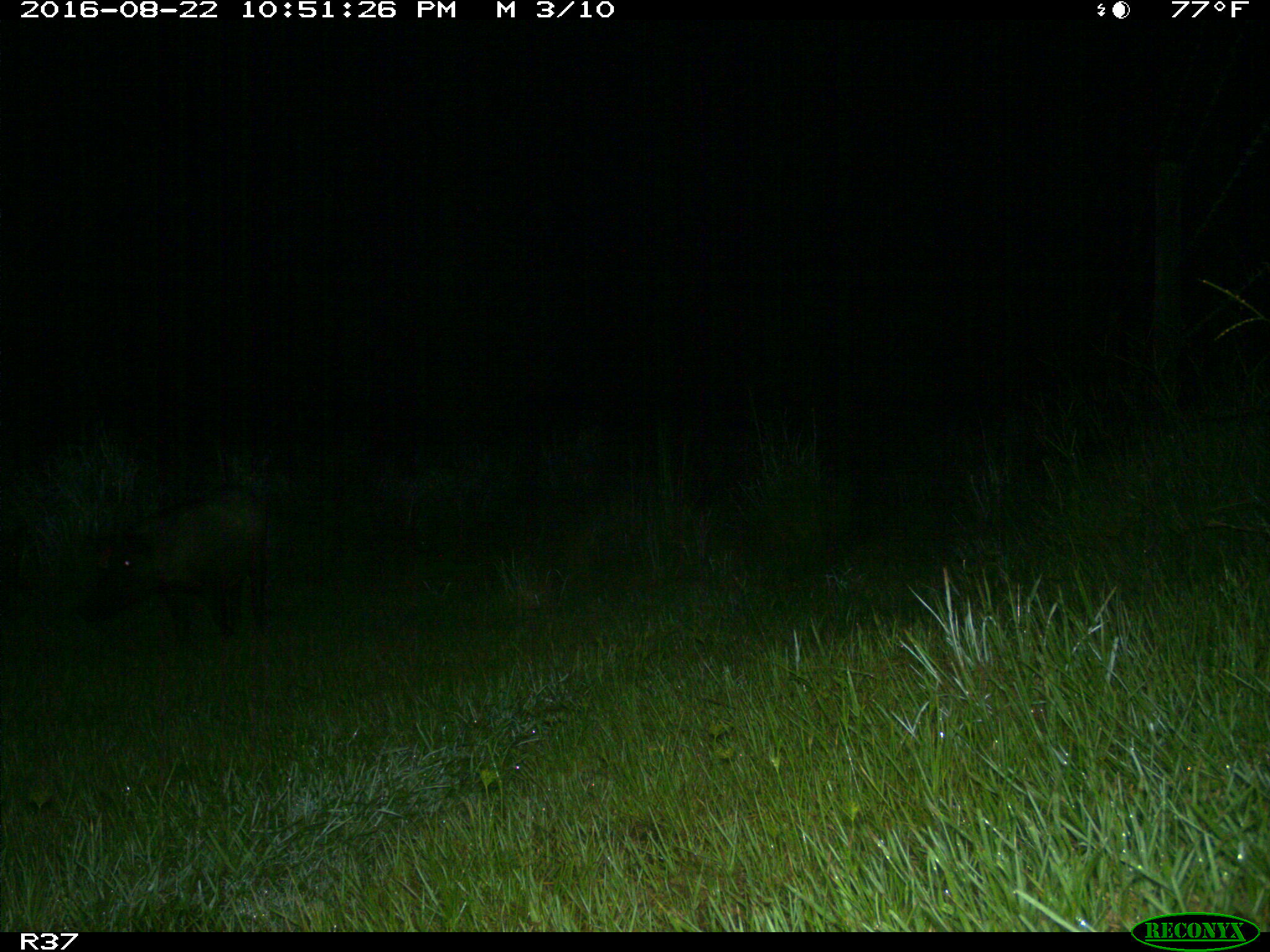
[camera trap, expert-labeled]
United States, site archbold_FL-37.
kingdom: Animalia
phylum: Chordata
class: Mammalia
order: Artiodactyla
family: Suidae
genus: Sus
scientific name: Sus scrofa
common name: wild boar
Sus scrofa (wild boar).